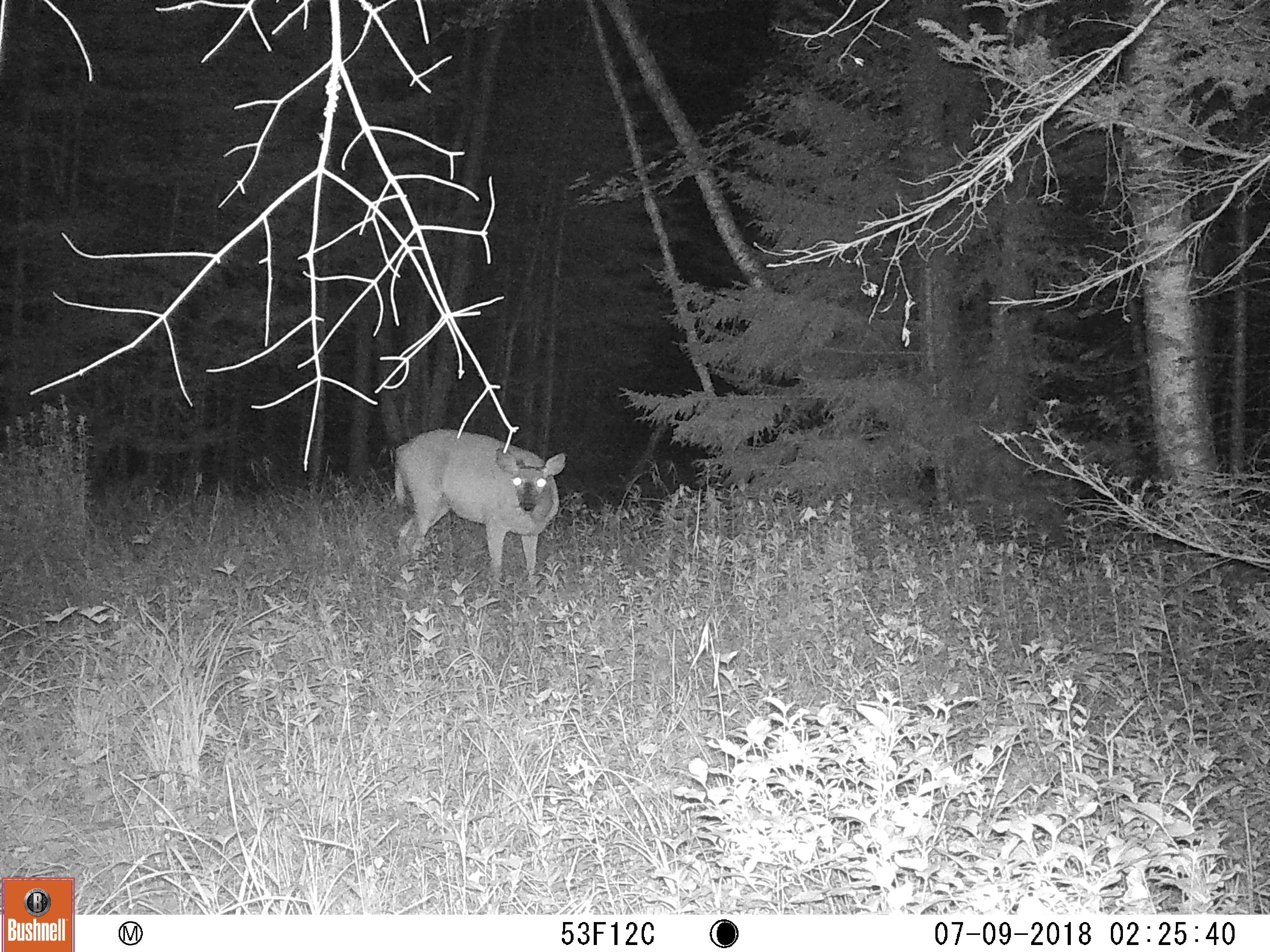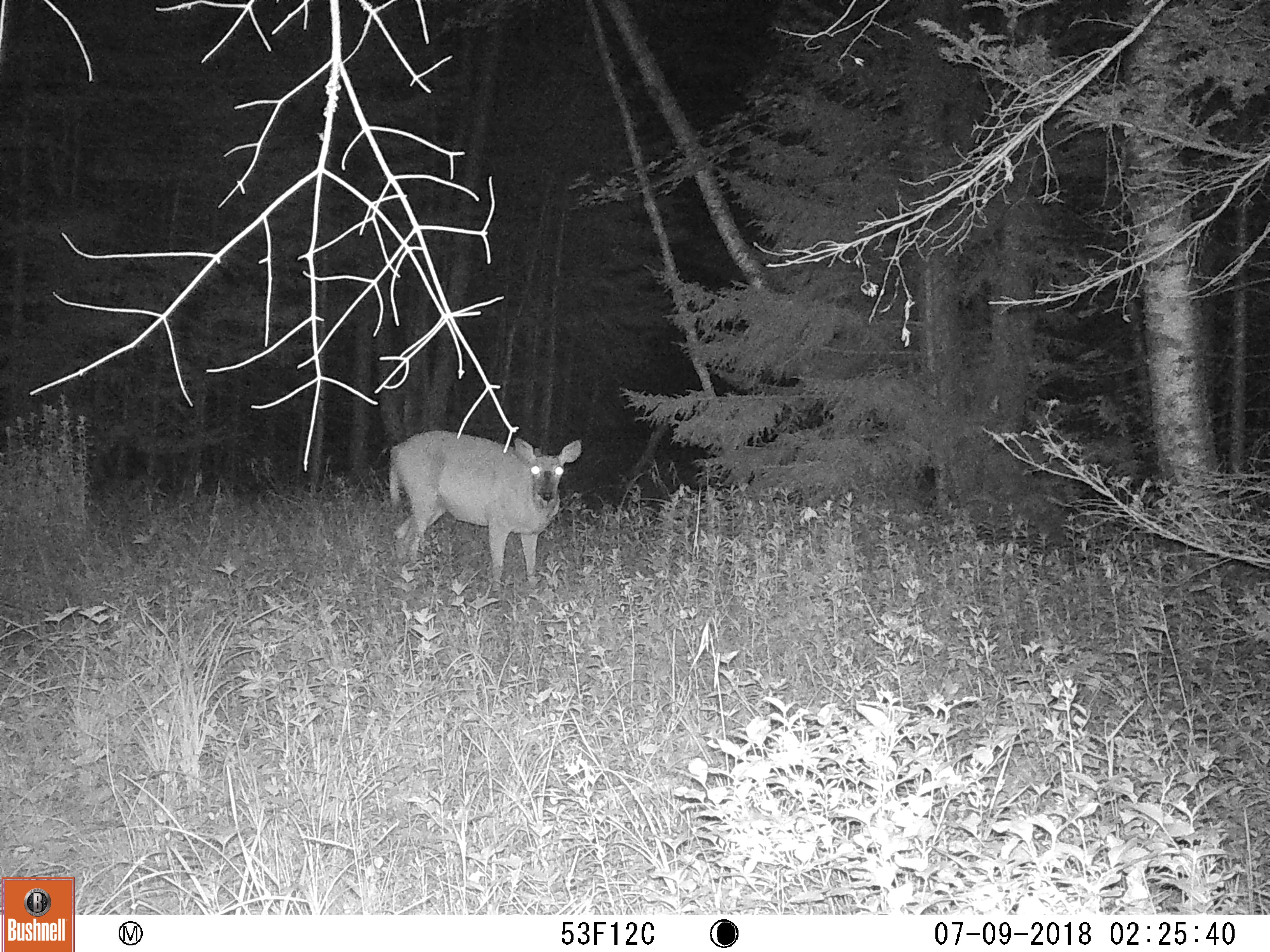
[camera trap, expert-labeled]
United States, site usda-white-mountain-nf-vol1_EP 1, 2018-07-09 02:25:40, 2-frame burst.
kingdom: Animalia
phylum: Chordata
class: Mammalia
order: Artiodactyla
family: Cervidae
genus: Odocoileus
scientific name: Odocoileus virginianus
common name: white-tailed deer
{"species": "white-tailed deer (Odocoileus virginianus)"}